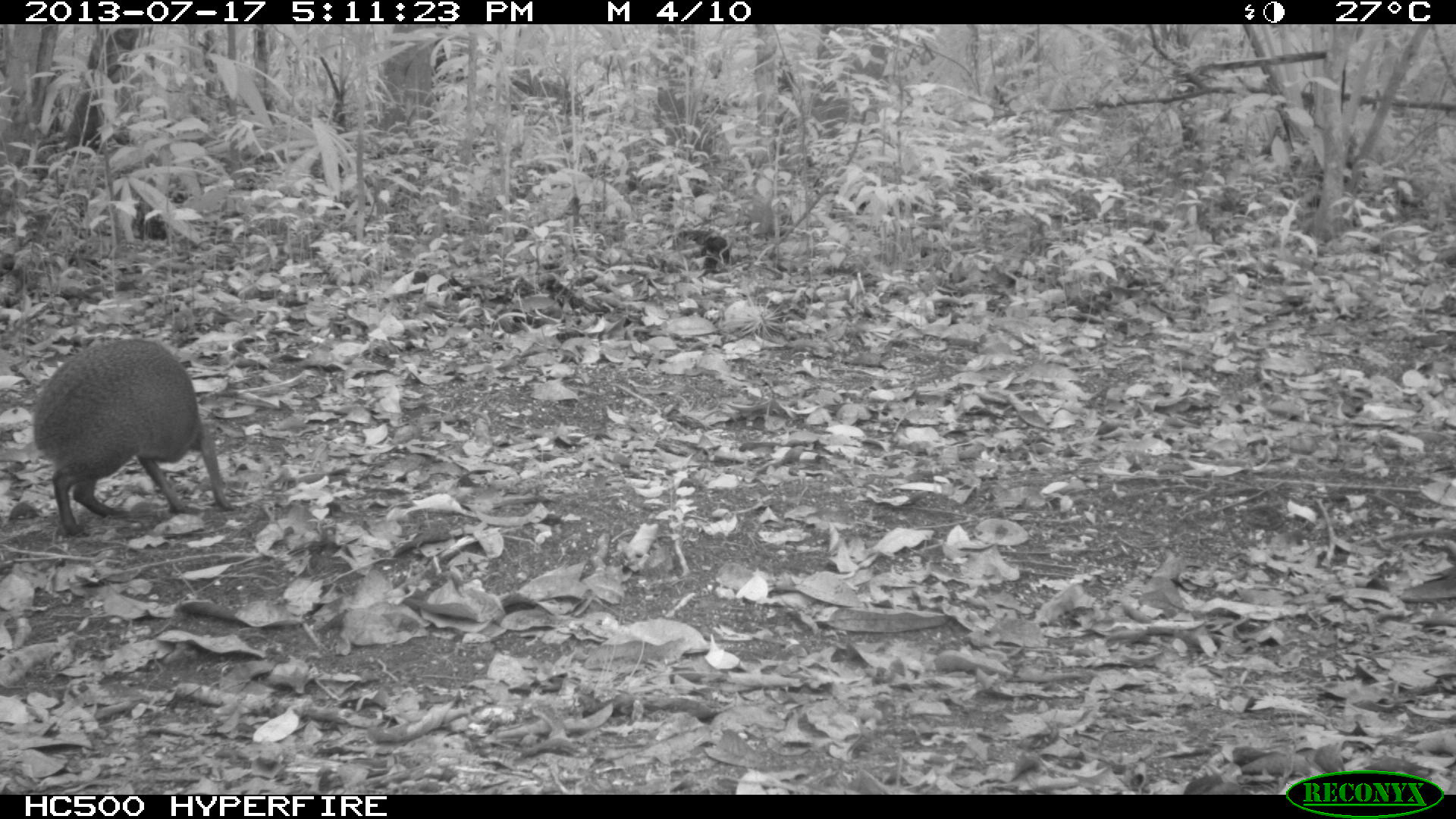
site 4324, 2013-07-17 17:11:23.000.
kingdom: Animalia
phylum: Chordata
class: Mammalia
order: Rodentia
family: Dasyproctidae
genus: Dasyprocta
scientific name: Dasyprocta punctata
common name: central american agouti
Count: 1.